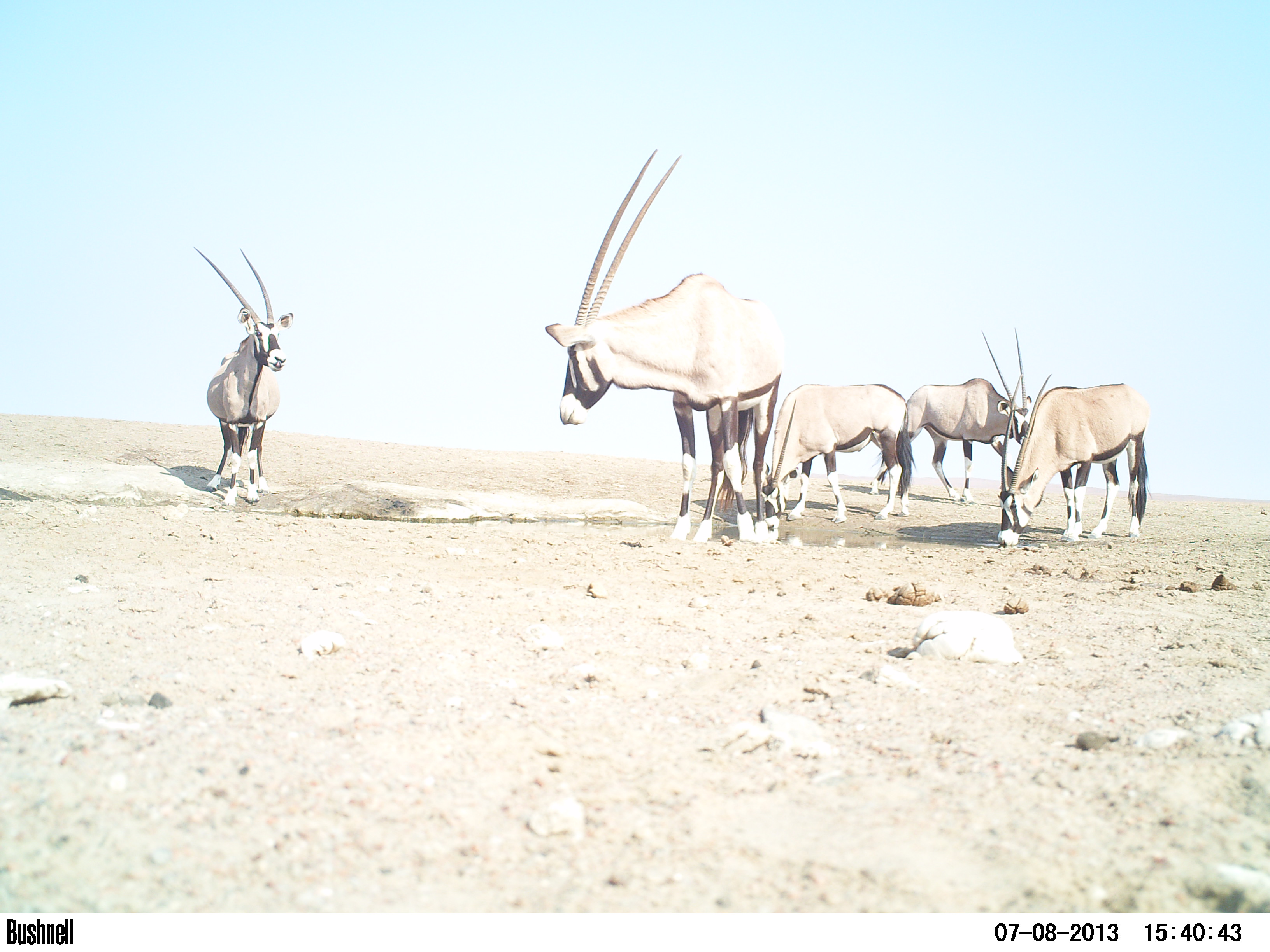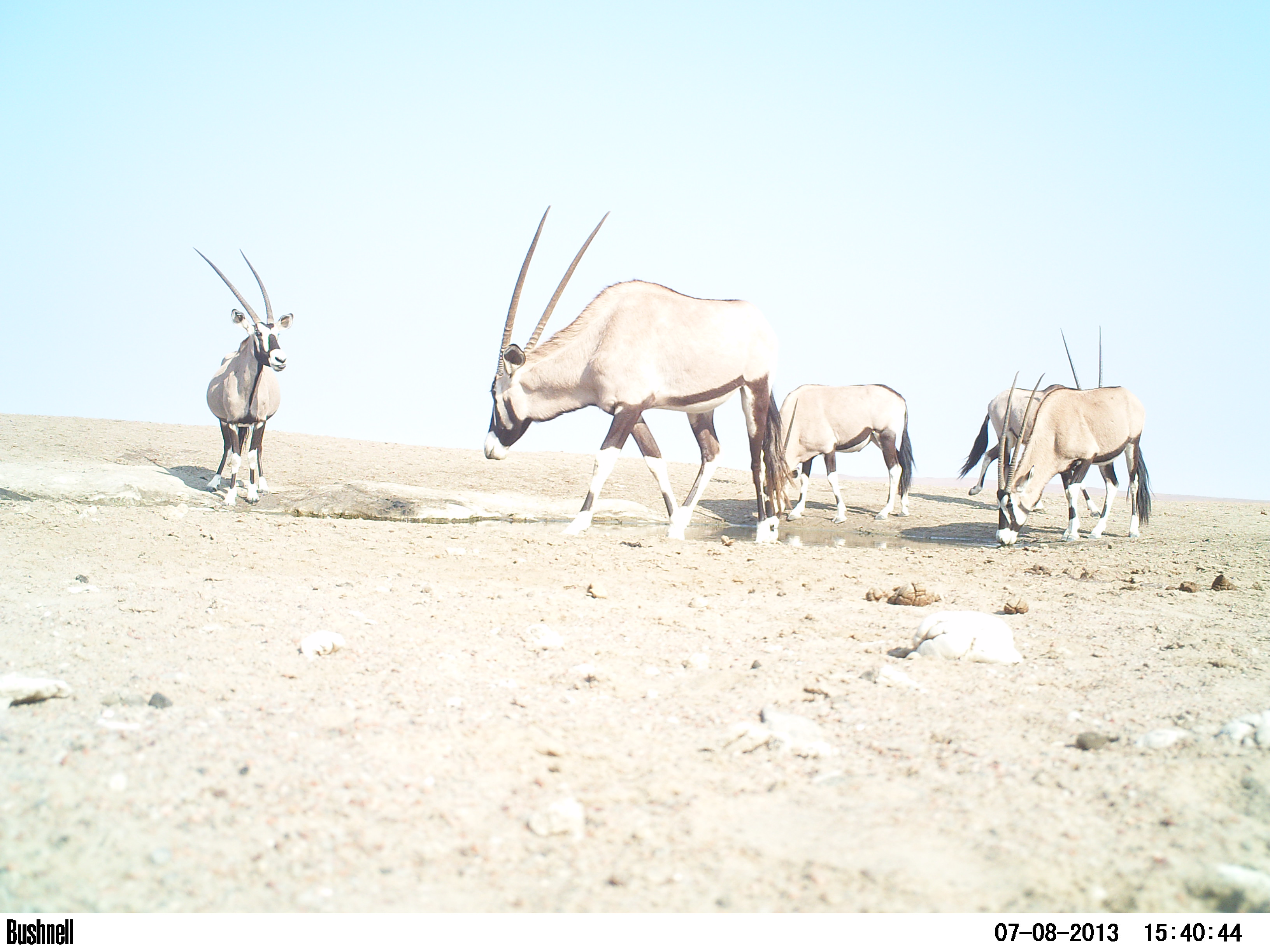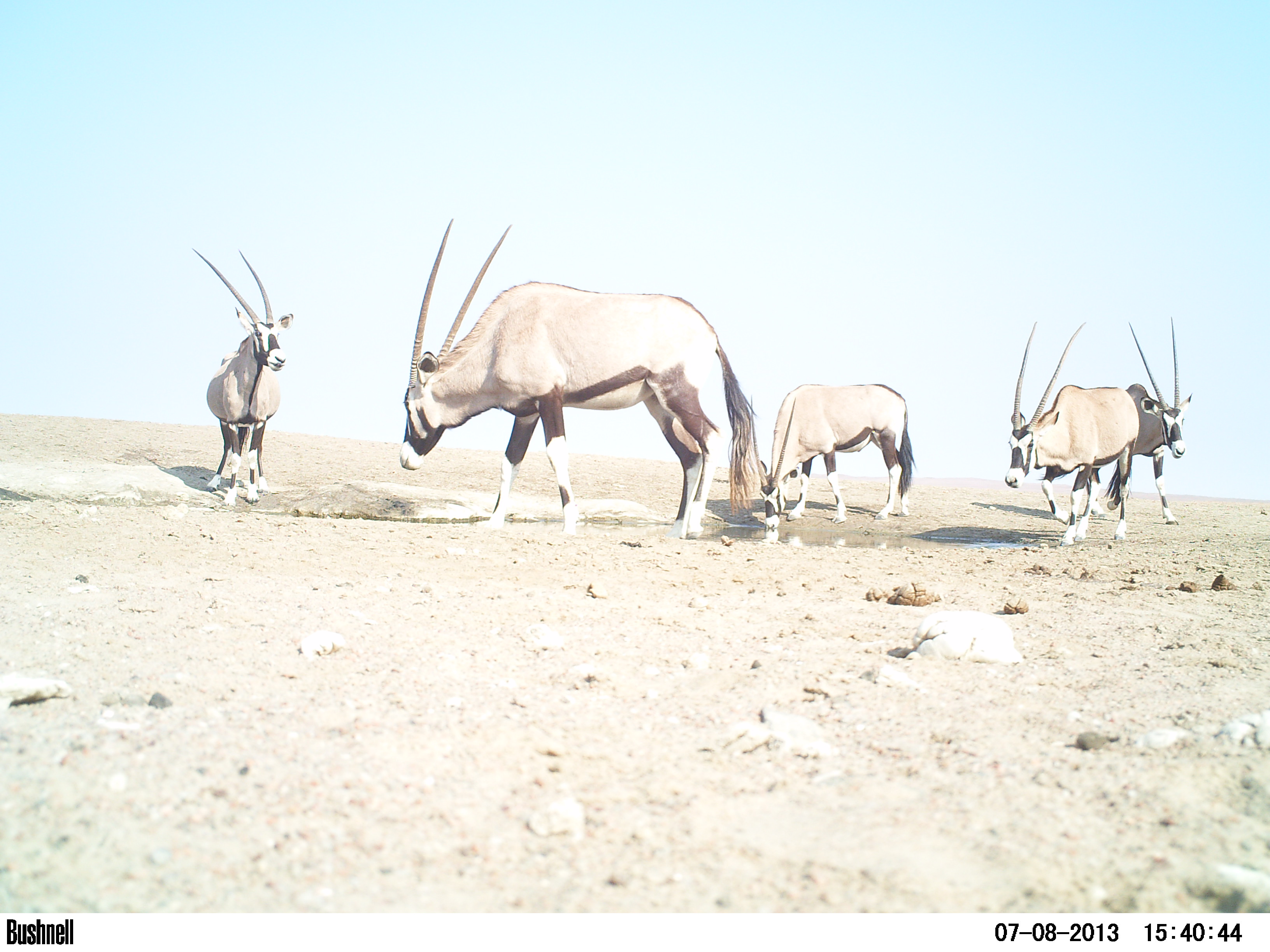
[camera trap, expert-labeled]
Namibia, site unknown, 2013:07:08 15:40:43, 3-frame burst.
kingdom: Animalia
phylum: Chordata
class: Mammalia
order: Artiodactyla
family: Bovidae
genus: Oryx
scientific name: Oryx gazella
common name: gemsbok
Oryx gazella (gemsbok).